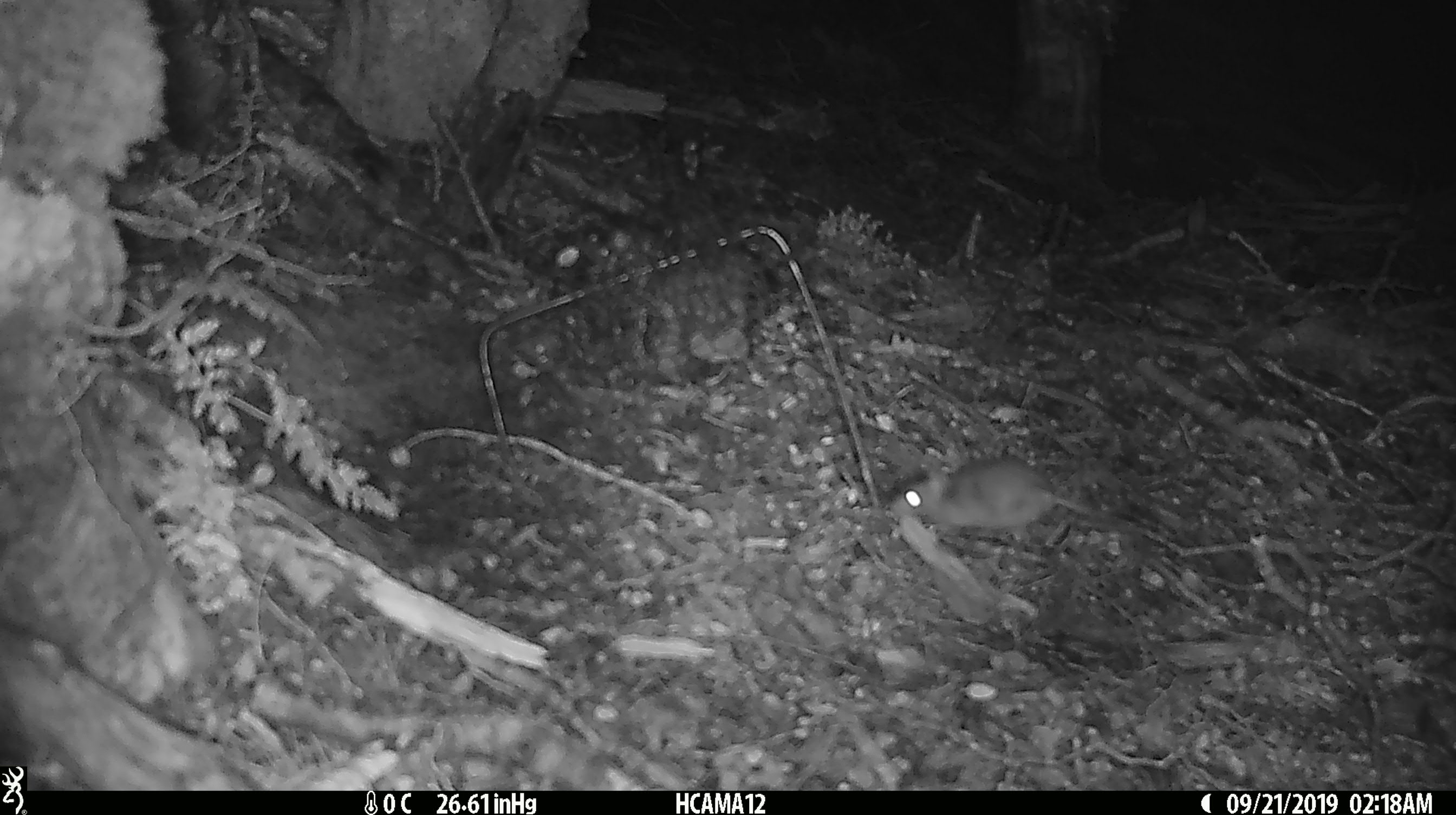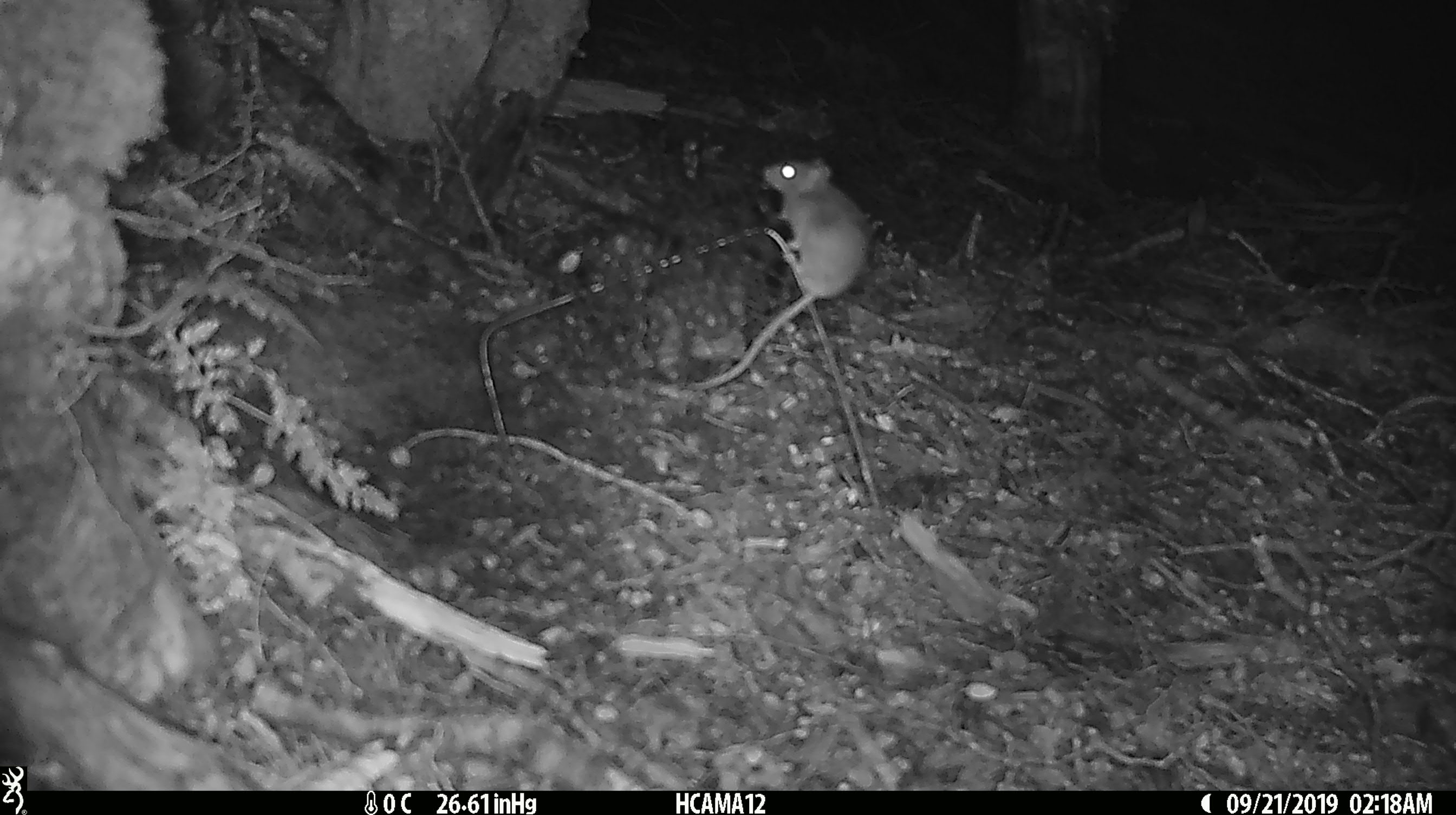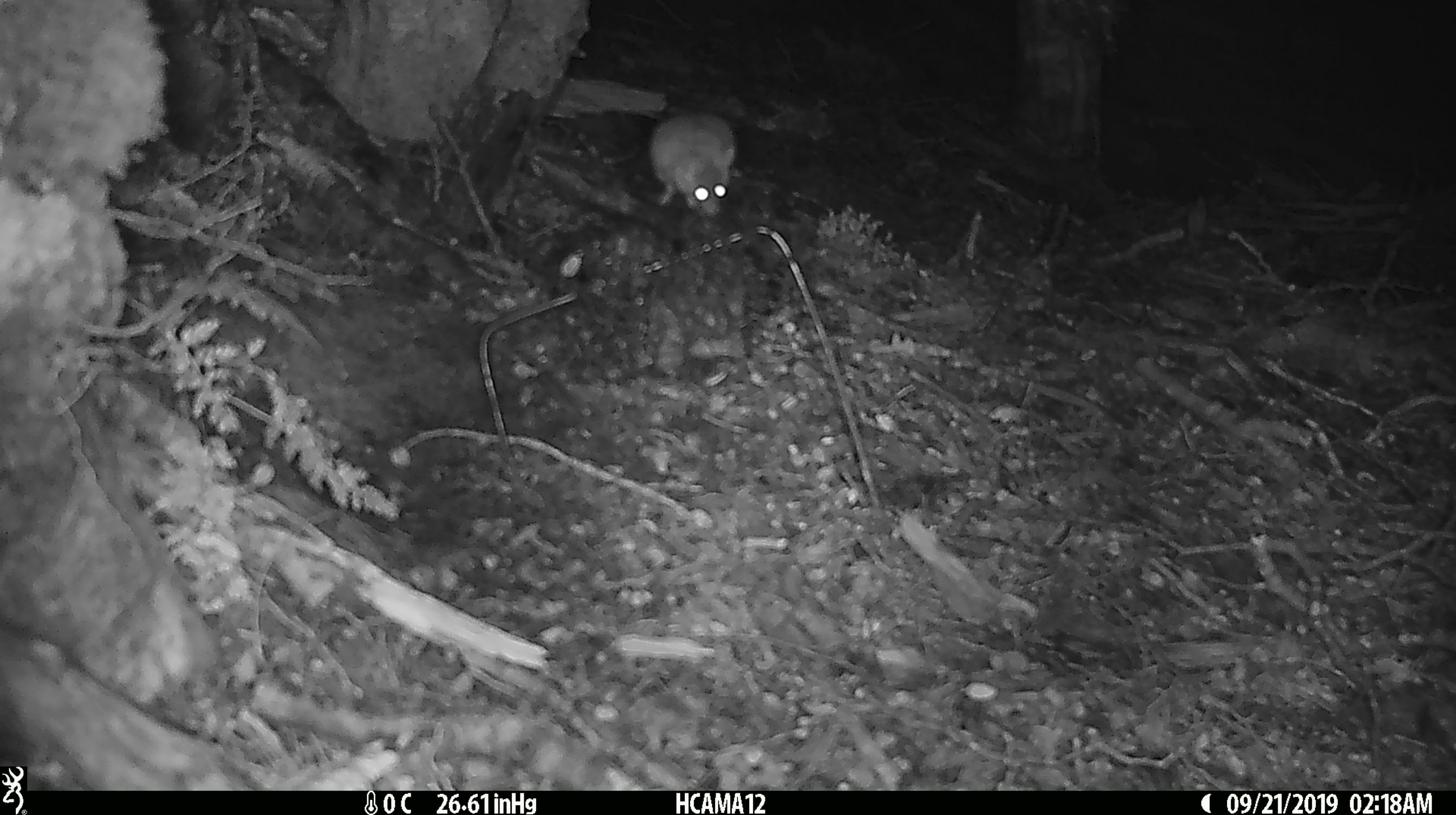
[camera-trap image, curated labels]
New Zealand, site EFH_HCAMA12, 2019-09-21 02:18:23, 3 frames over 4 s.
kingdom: Animalia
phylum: Chordata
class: Mammalia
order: Rodentia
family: Muridae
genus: Mus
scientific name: Mus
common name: mouse